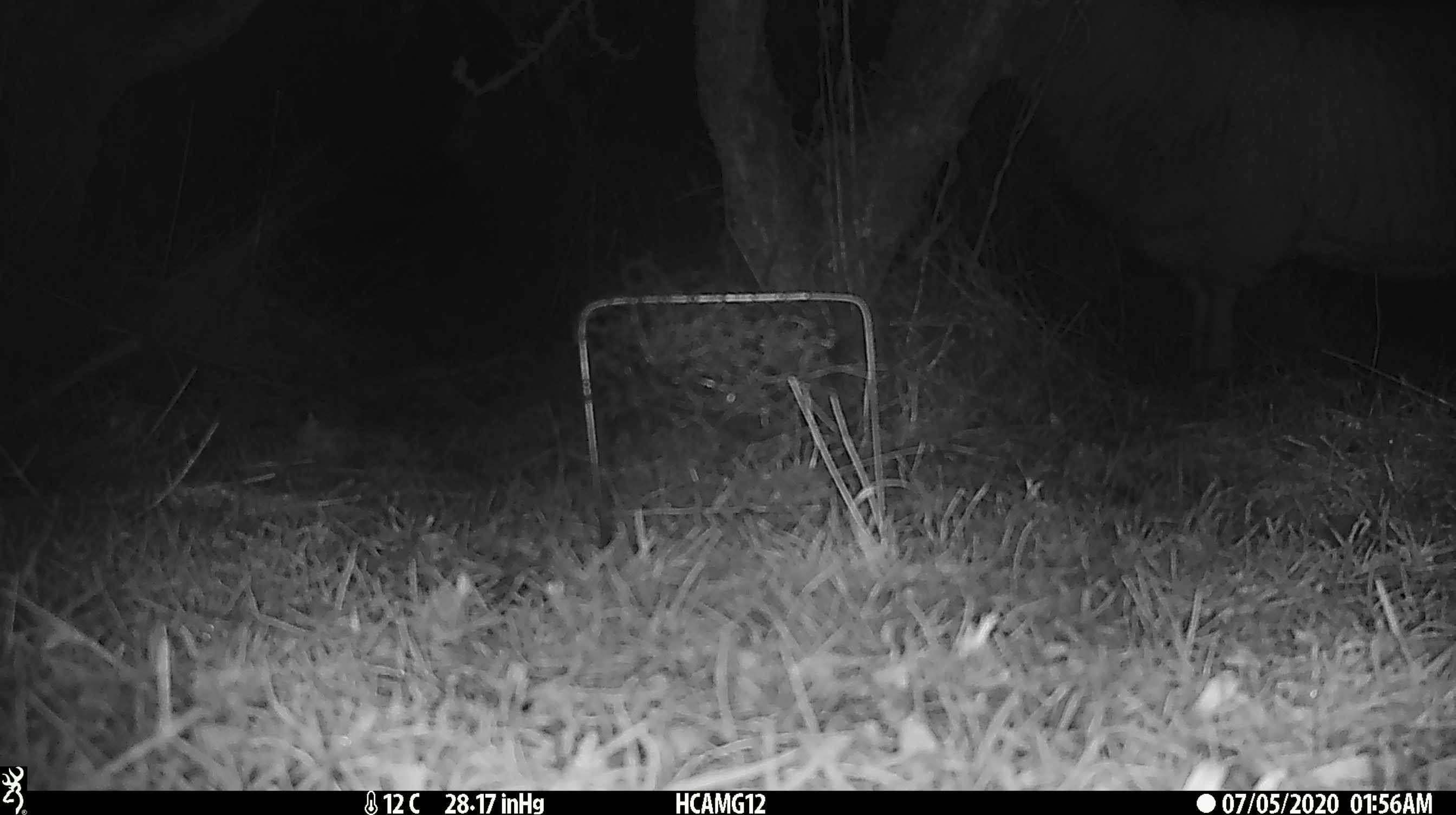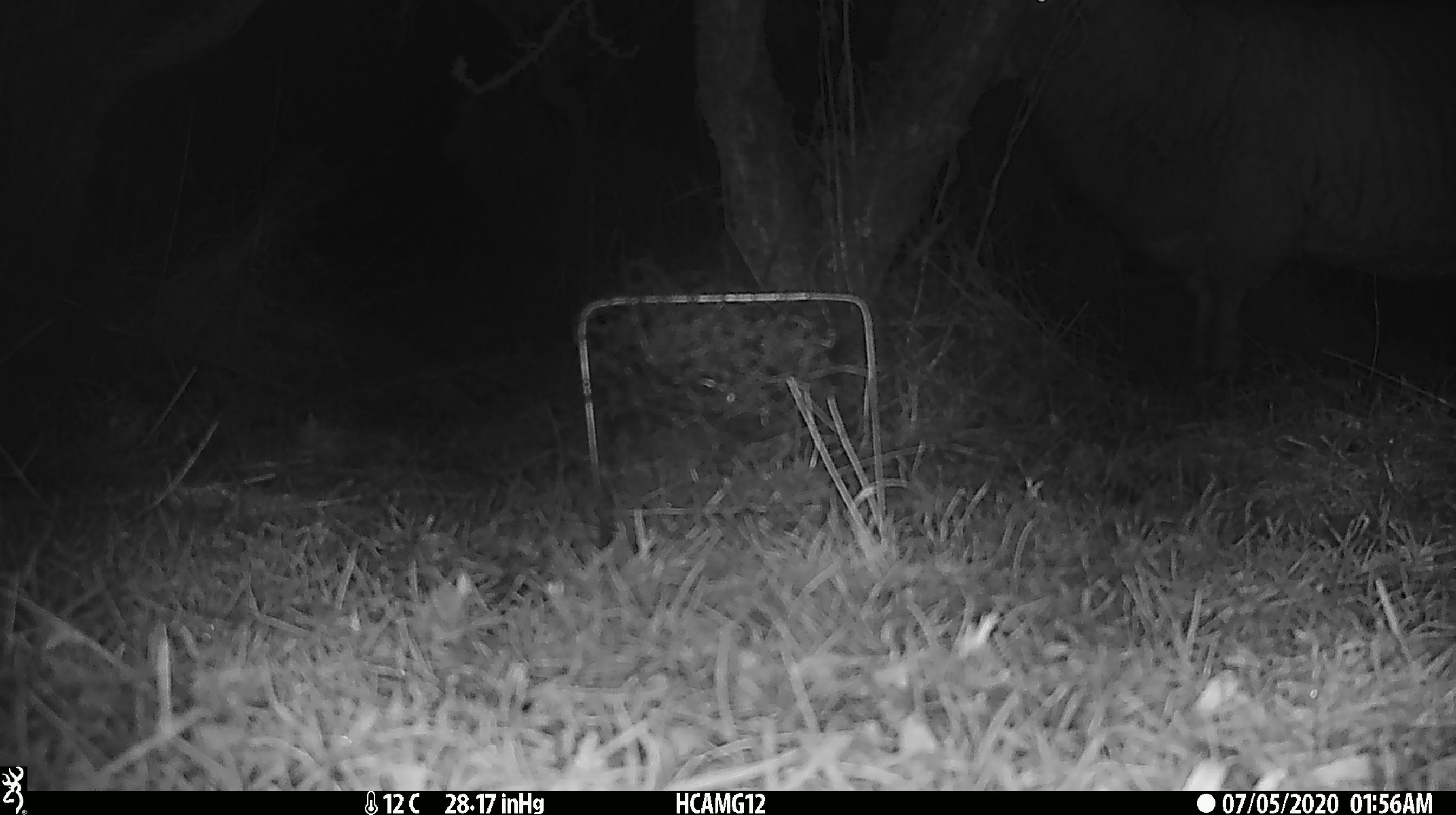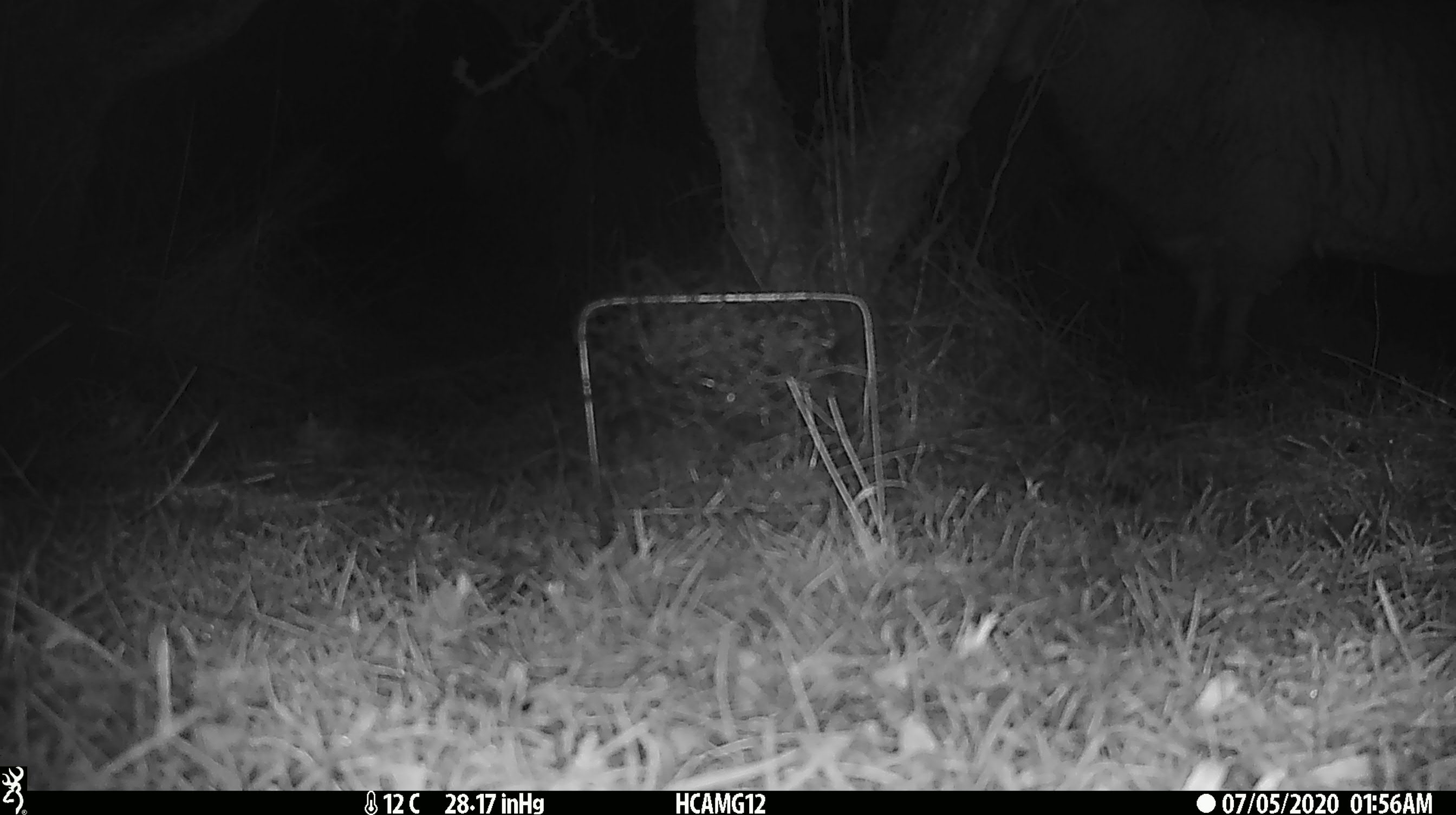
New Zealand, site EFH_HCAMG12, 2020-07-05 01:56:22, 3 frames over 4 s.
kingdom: Animalia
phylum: Chordata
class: Mammalia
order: Artiodactyla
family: Bovidae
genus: Ovis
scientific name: Ovis aries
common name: domestic sheep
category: sheep